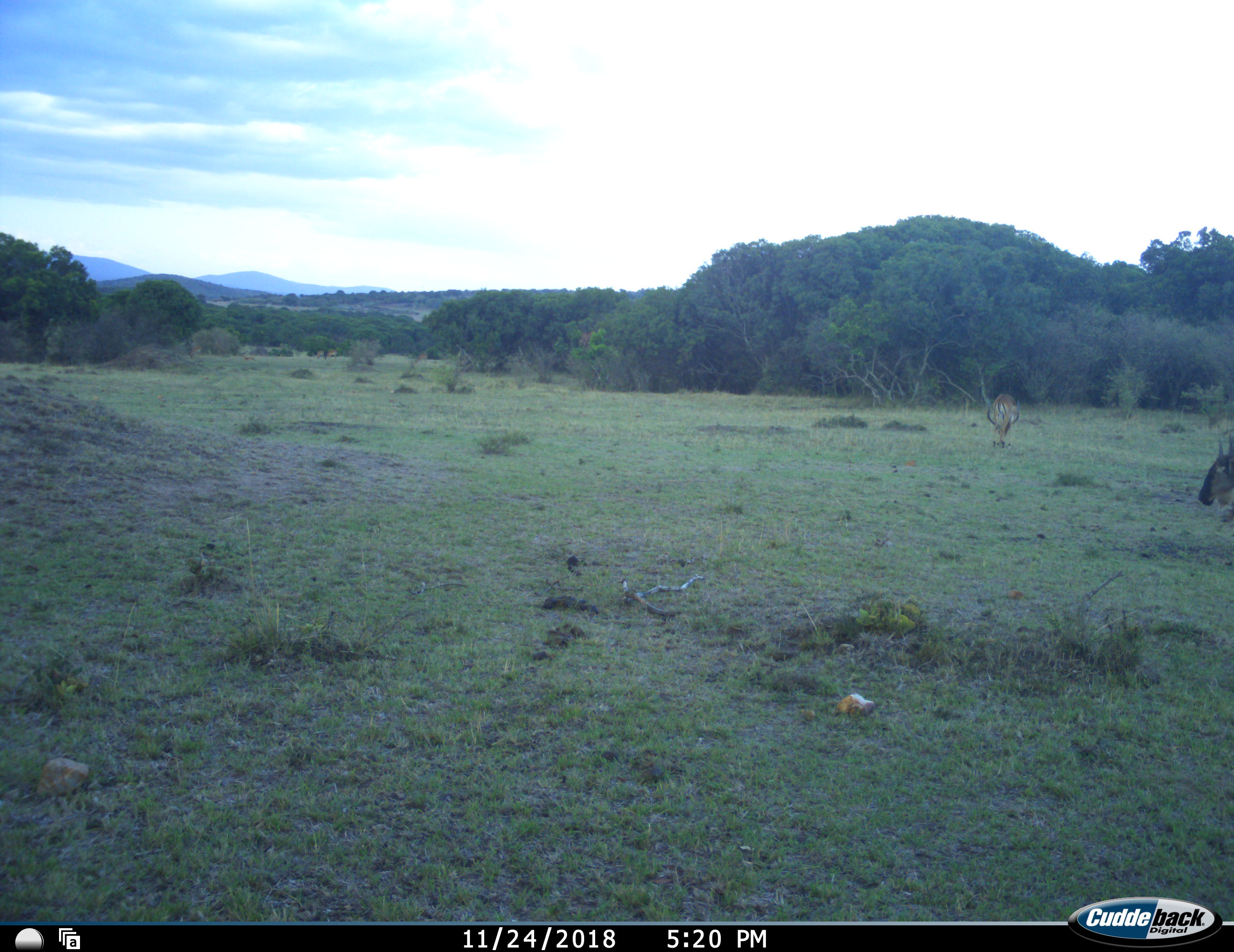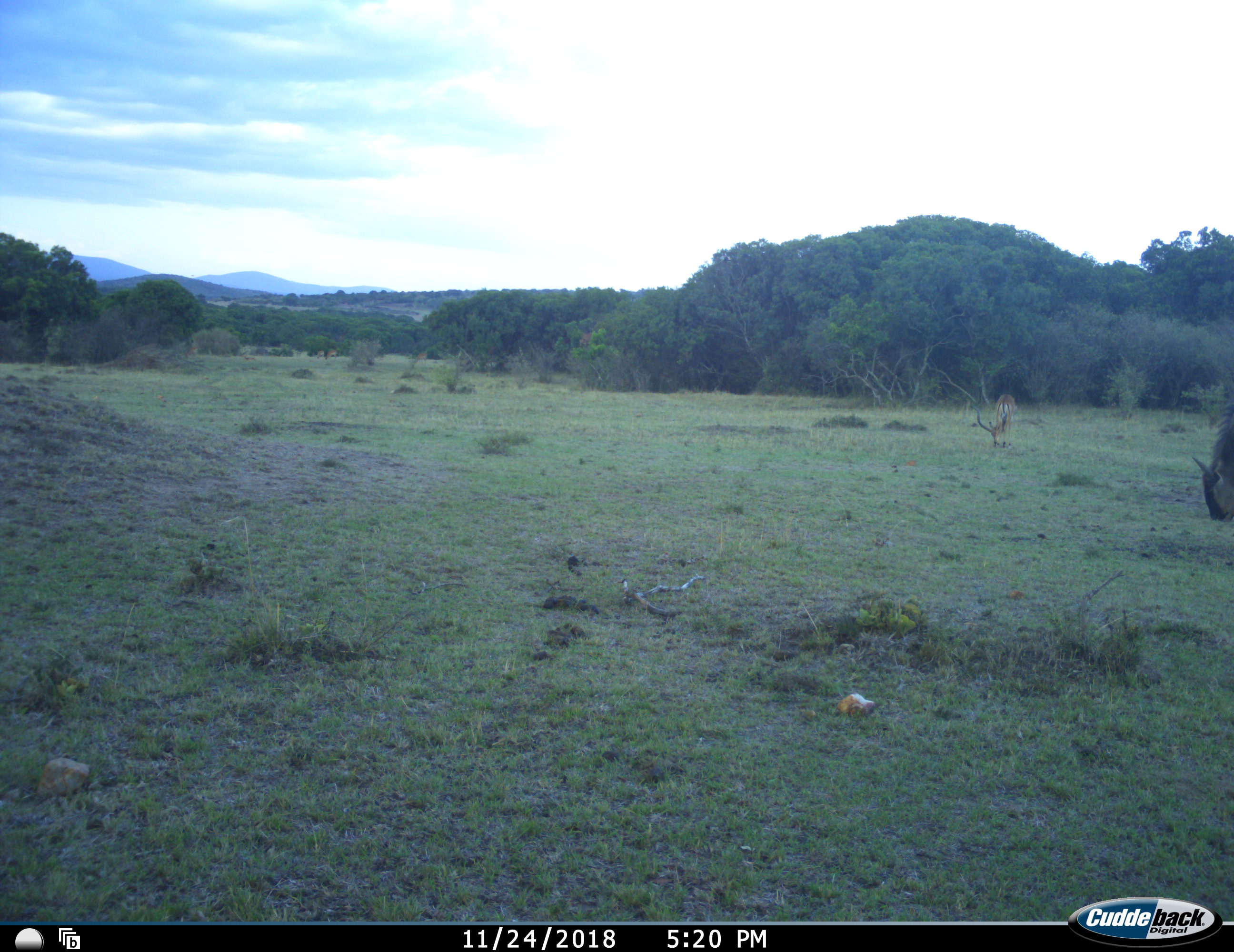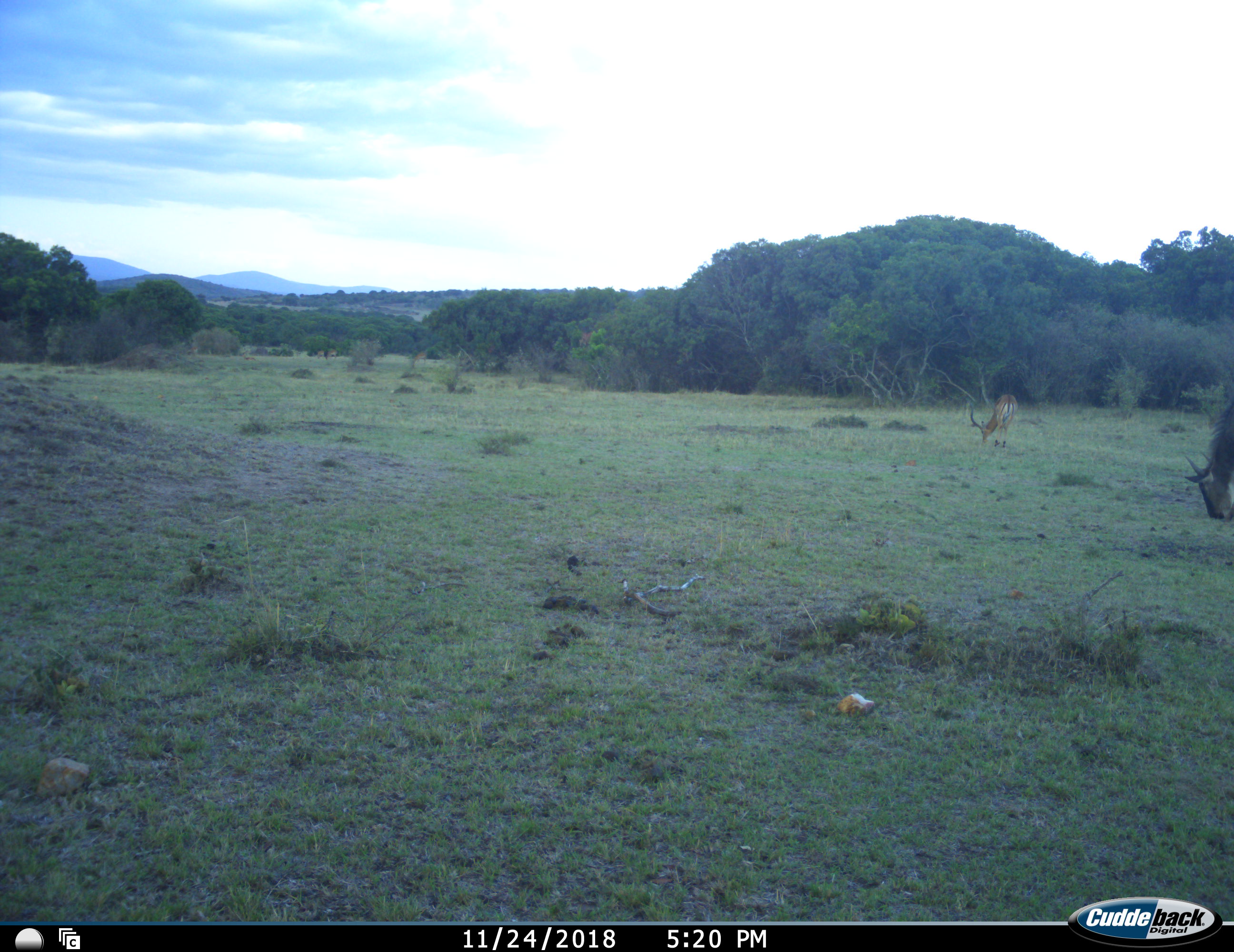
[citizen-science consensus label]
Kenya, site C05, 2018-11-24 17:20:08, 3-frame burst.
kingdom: Animalia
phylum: Chordata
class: Mammalia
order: Artiodactyla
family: Bovidae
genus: Aepyceros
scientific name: Aepyceros melampus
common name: impala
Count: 1.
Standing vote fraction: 12%.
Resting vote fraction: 0%.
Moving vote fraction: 0%.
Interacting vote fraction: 0%.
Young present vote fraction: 0%.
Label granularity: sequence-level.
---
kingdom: Animalia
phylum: Chordata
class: Mammalia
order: Artiodactyla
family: Bovidae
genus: Connochaetes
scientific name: Connochaetes taurinus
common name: common wildebeest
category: wildebeest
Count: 1.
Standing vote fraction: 22%.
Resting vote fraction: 0%.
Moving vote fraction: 11%.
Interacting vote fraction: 0%.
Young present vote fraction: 0%.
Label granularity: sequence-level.